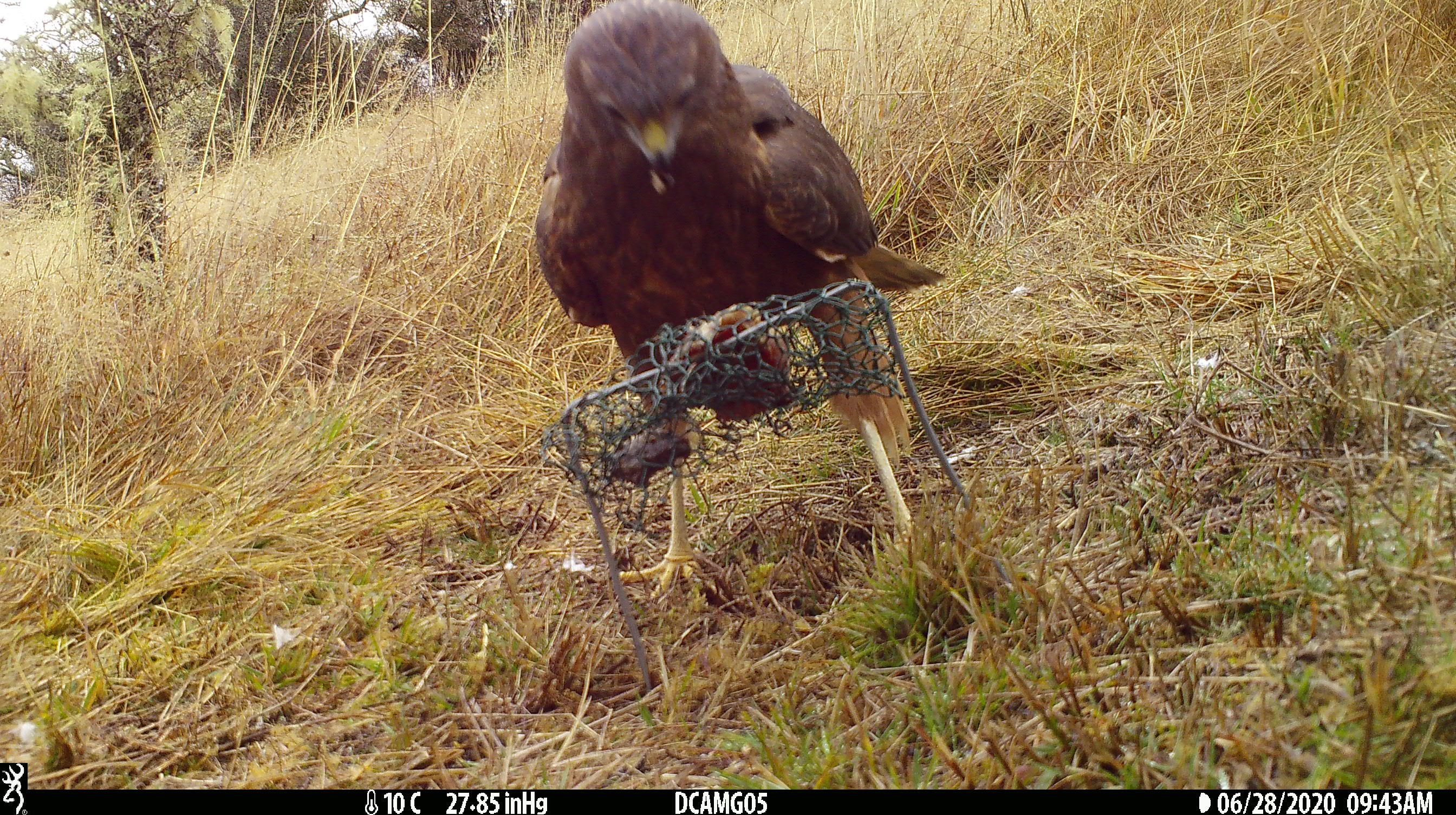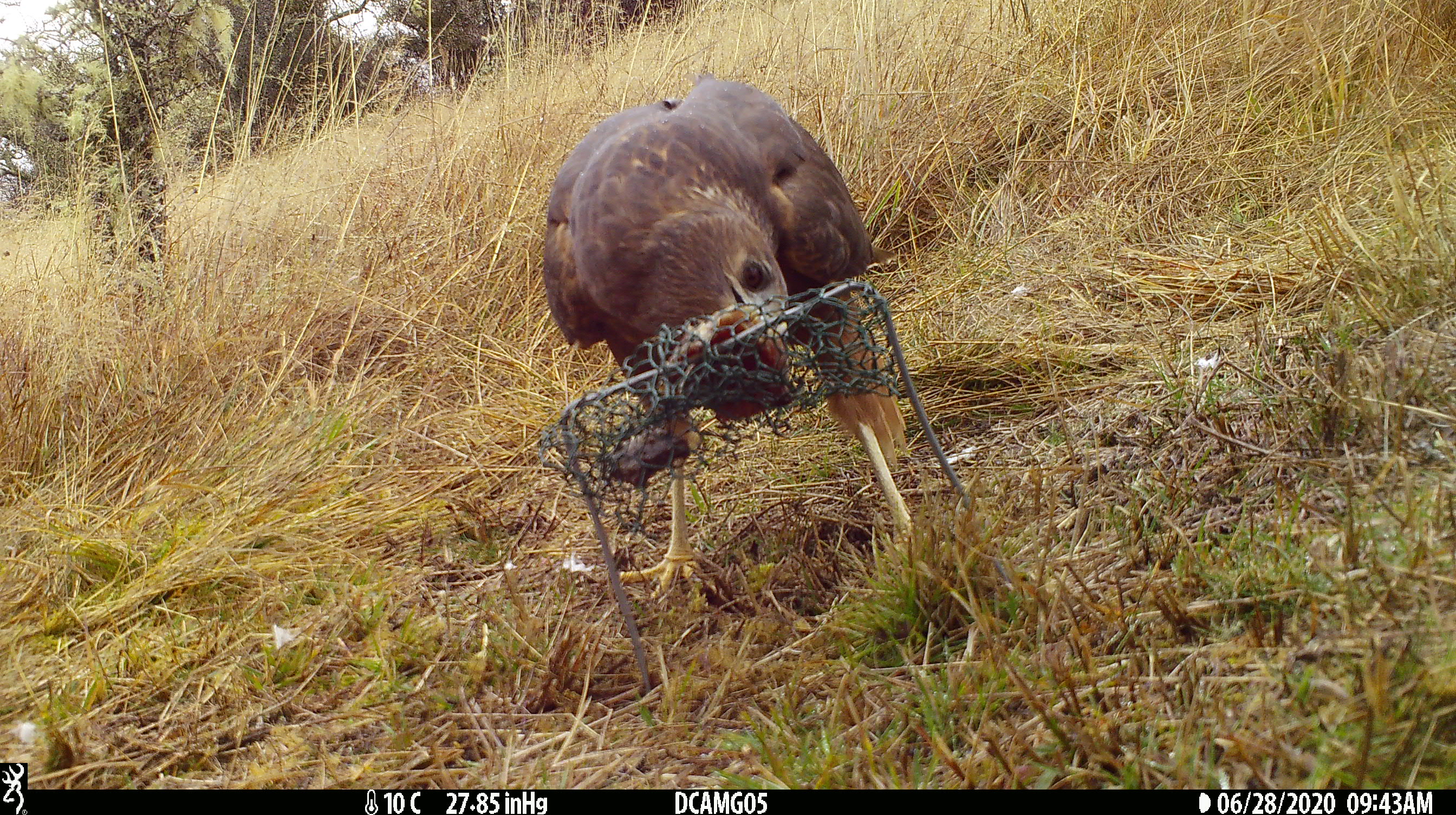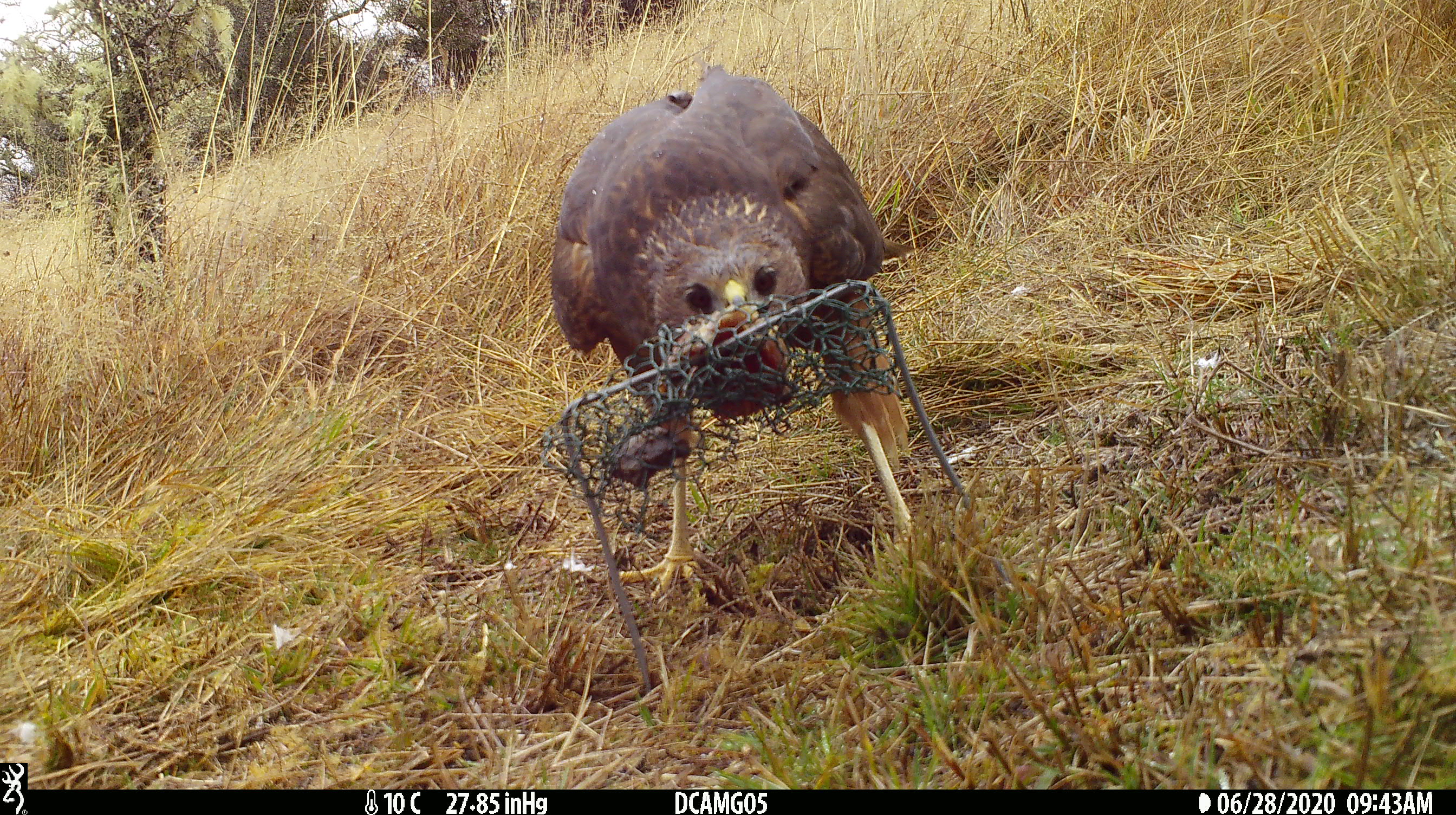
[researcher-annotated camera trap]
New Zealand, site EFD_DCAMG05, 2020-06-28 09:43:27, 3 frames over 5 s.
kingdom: Animalia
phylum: Chordata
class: Aves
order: Accipitriformes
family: Accipitridae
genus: Circus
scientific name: Circus approximans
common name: swamp harrier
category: harrier